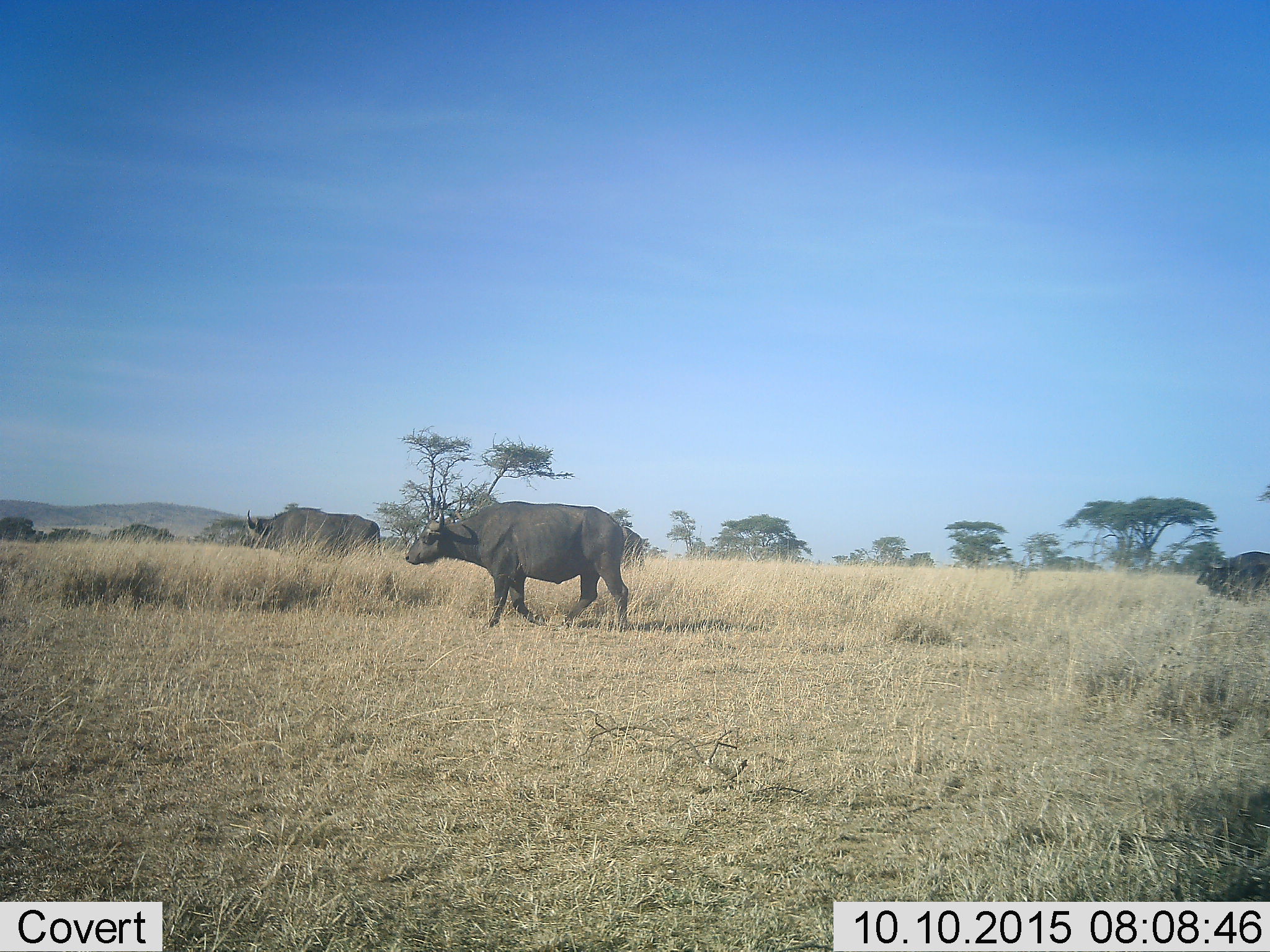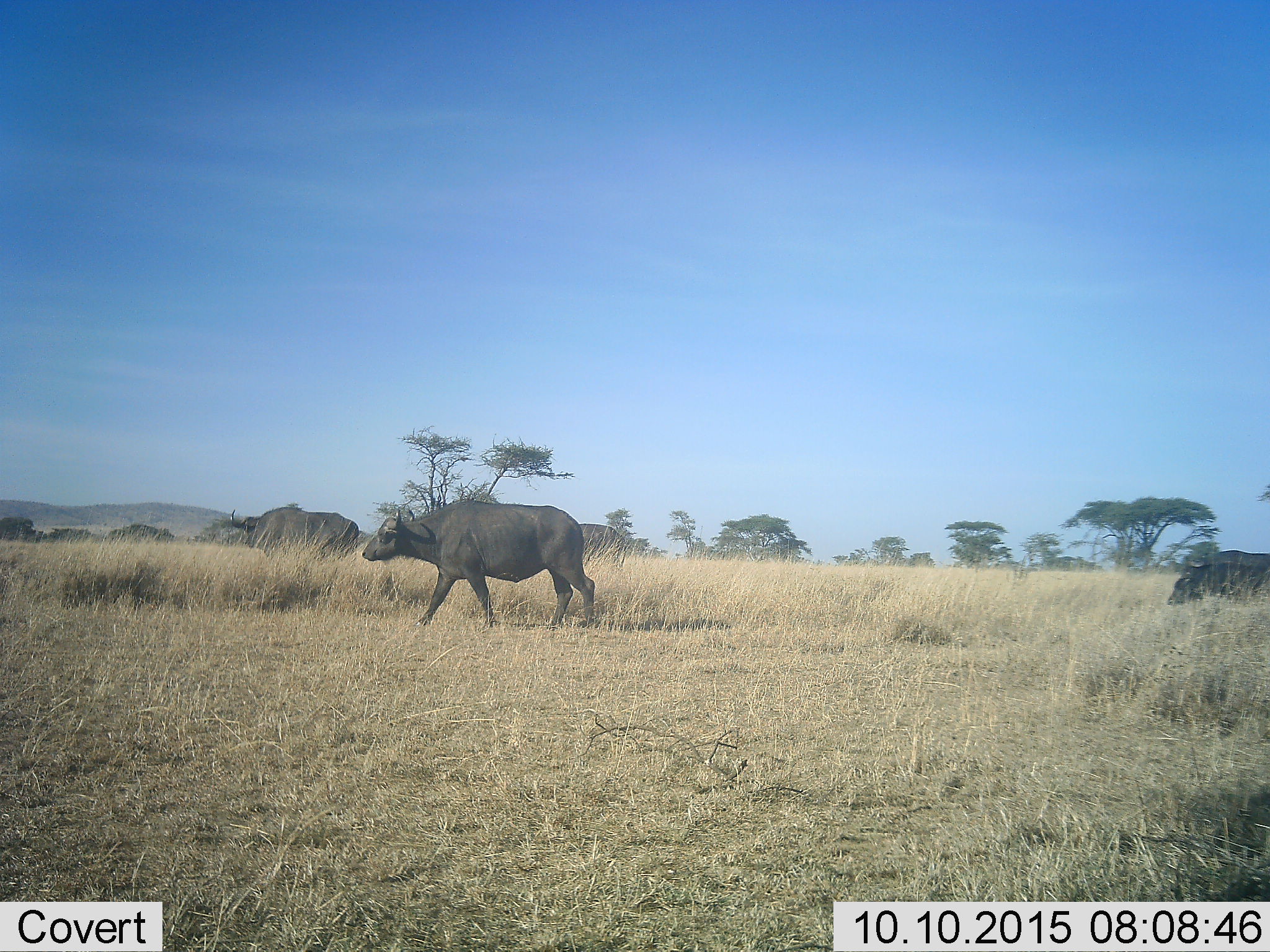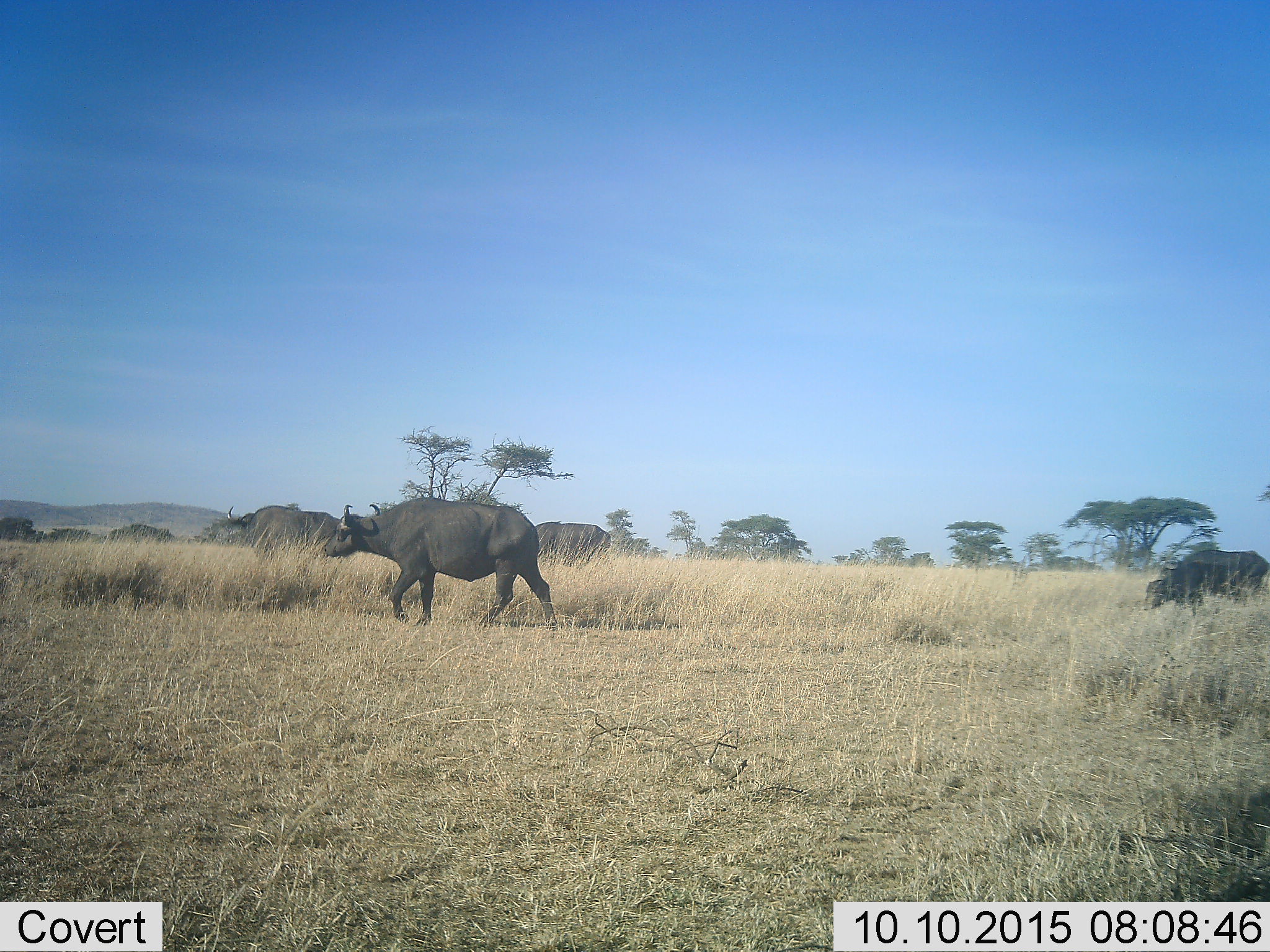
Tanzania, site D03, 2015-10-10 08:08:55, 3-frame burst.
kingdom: Animalia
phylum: Chordata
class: Mammalia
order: Artiodactyla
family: Bovidae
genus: Syncerus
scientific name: Syncerus caffer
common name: cape buffalo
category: buffalo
Buffalo (cape buffalo) (Syncerus caffer), count 4. Behavior (volunteer vote fractions): standing 6%, resting 0%, moving 94%, interacting 0%. Young present (vote fraction): 12%. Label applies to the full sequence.